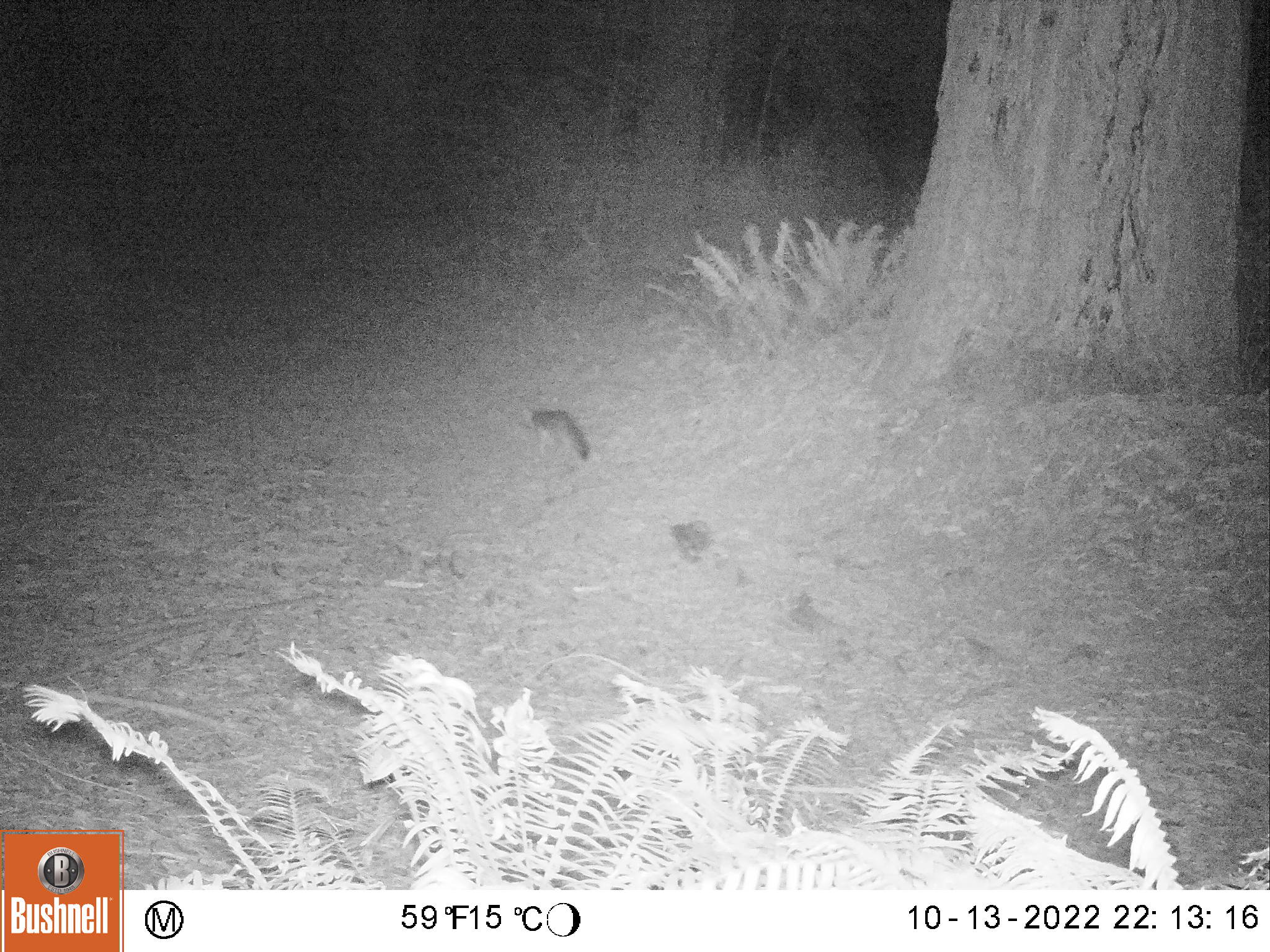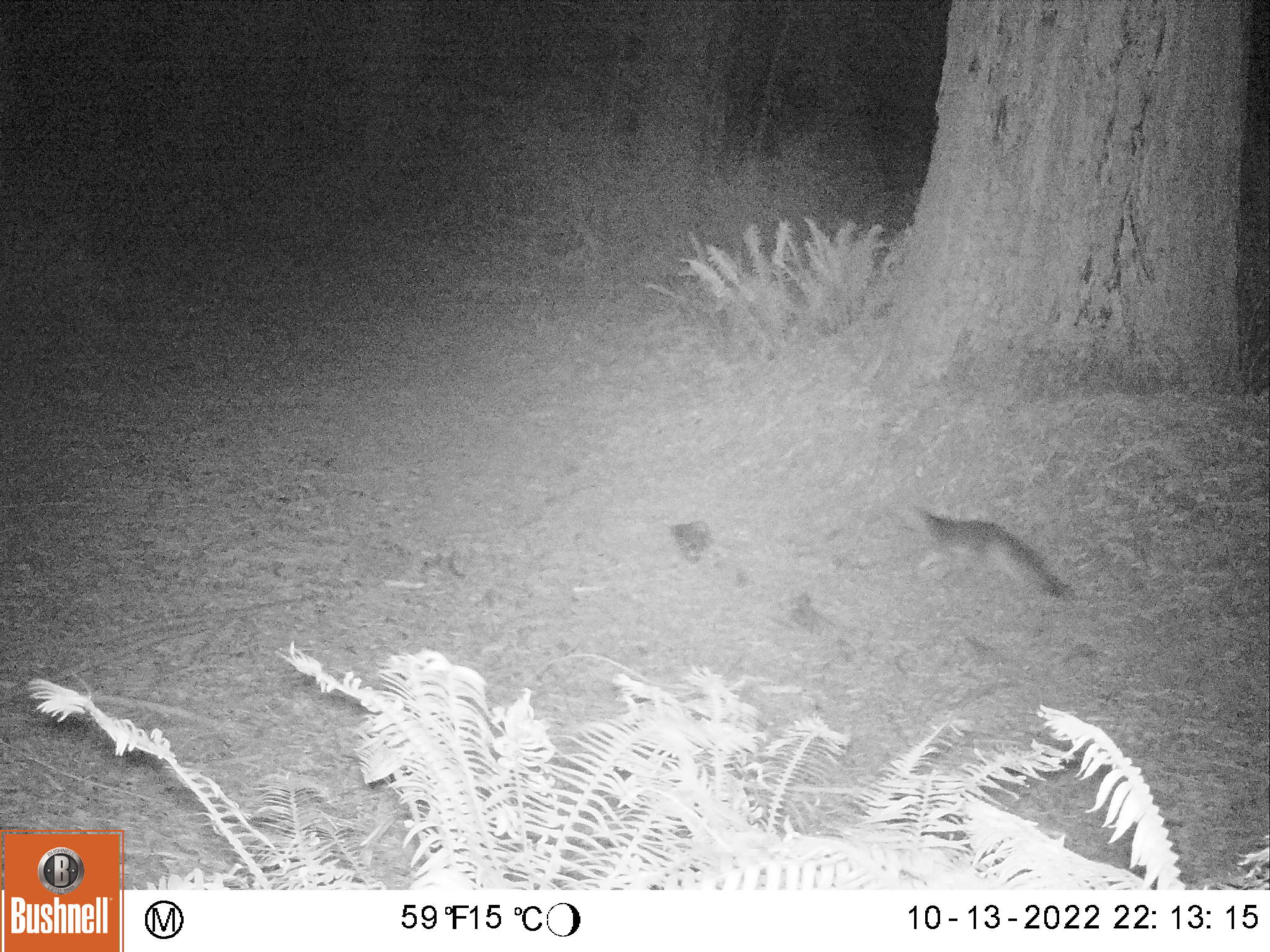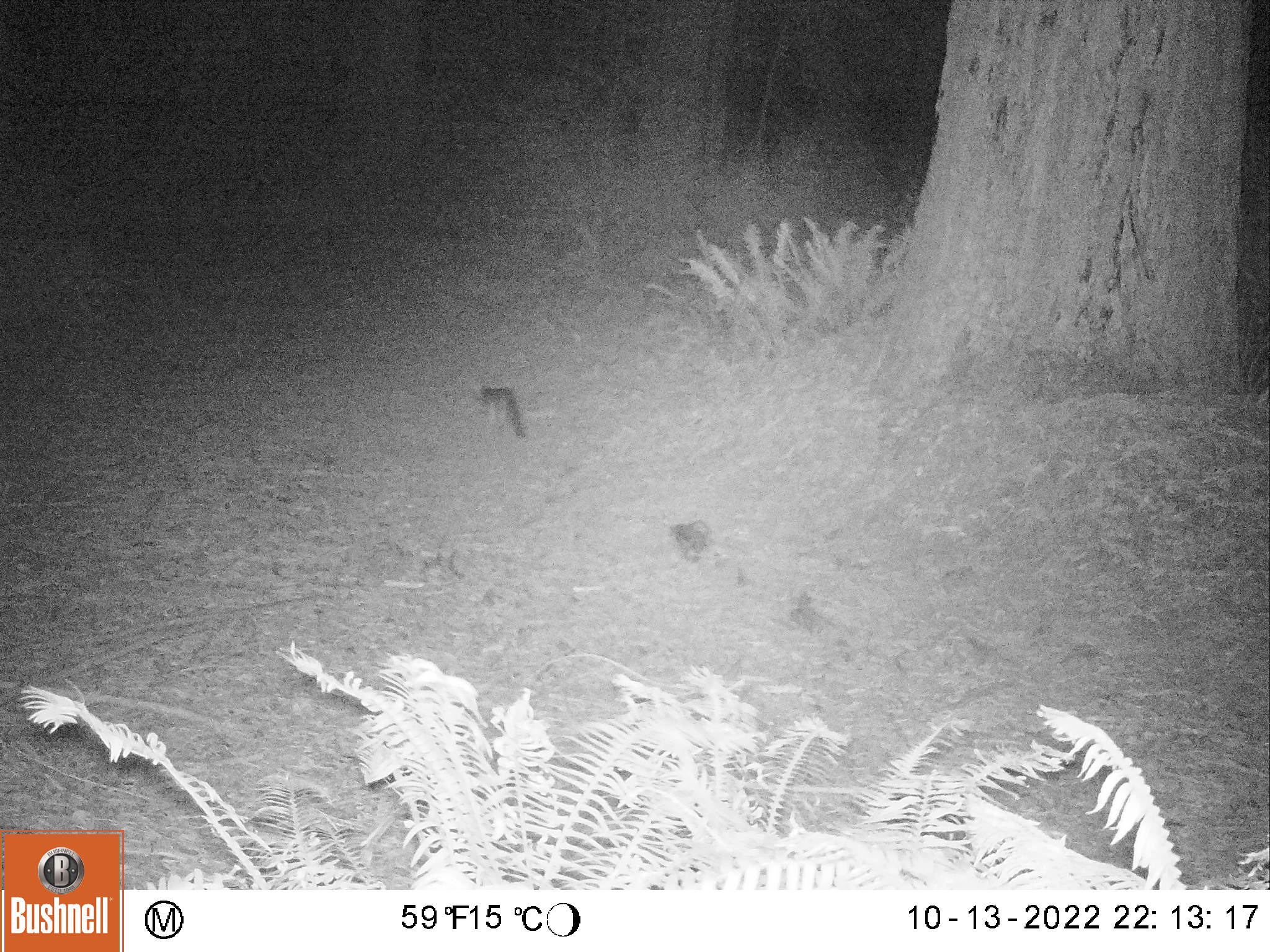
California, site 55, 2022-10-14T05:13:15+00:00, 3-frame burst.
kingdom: Animalia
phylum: Chordata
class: Mammalia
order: Carnivora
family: Canidae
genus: Urocyon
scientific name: Urocyon cinereoargenteus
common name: gray fox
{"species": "gray fox (Urocyon cinereoargenteus)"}